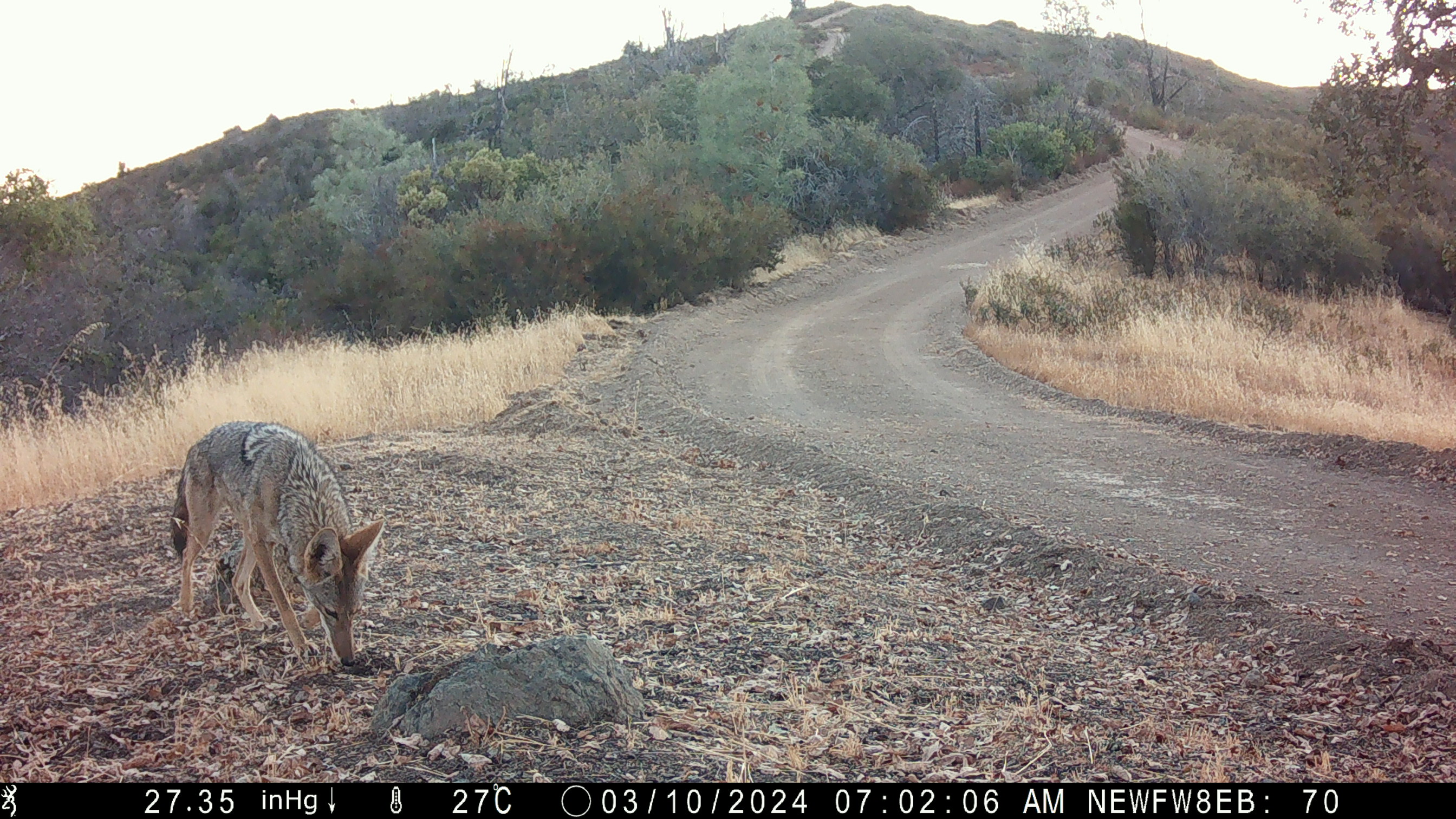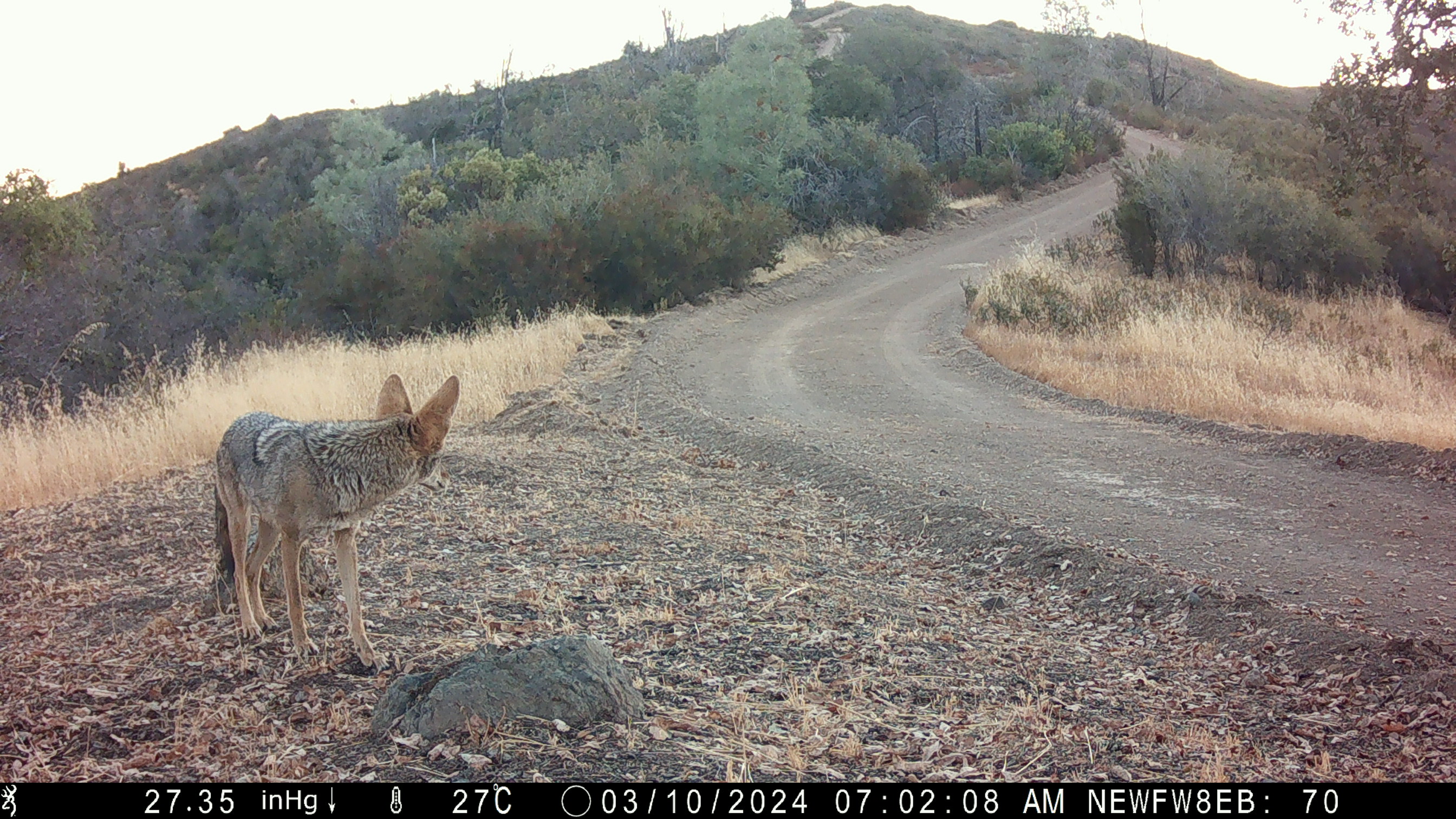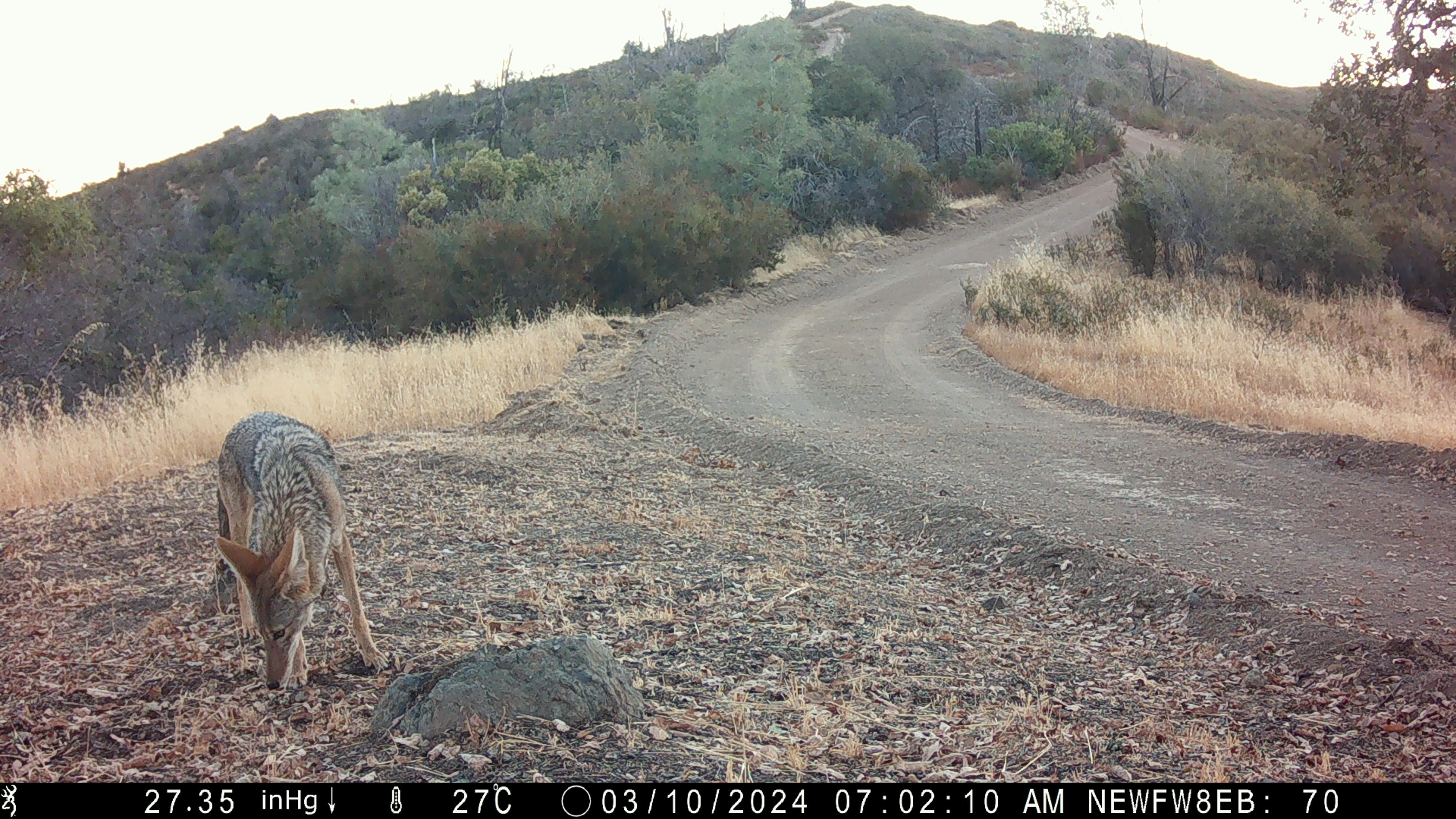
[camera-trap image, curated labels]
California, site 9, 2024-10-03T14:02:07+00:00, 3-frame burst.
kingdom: Animalia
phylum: Chordata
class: Mammalia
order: Carnivora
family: Canidae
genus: Canis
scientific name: Canis latrans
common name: coyote